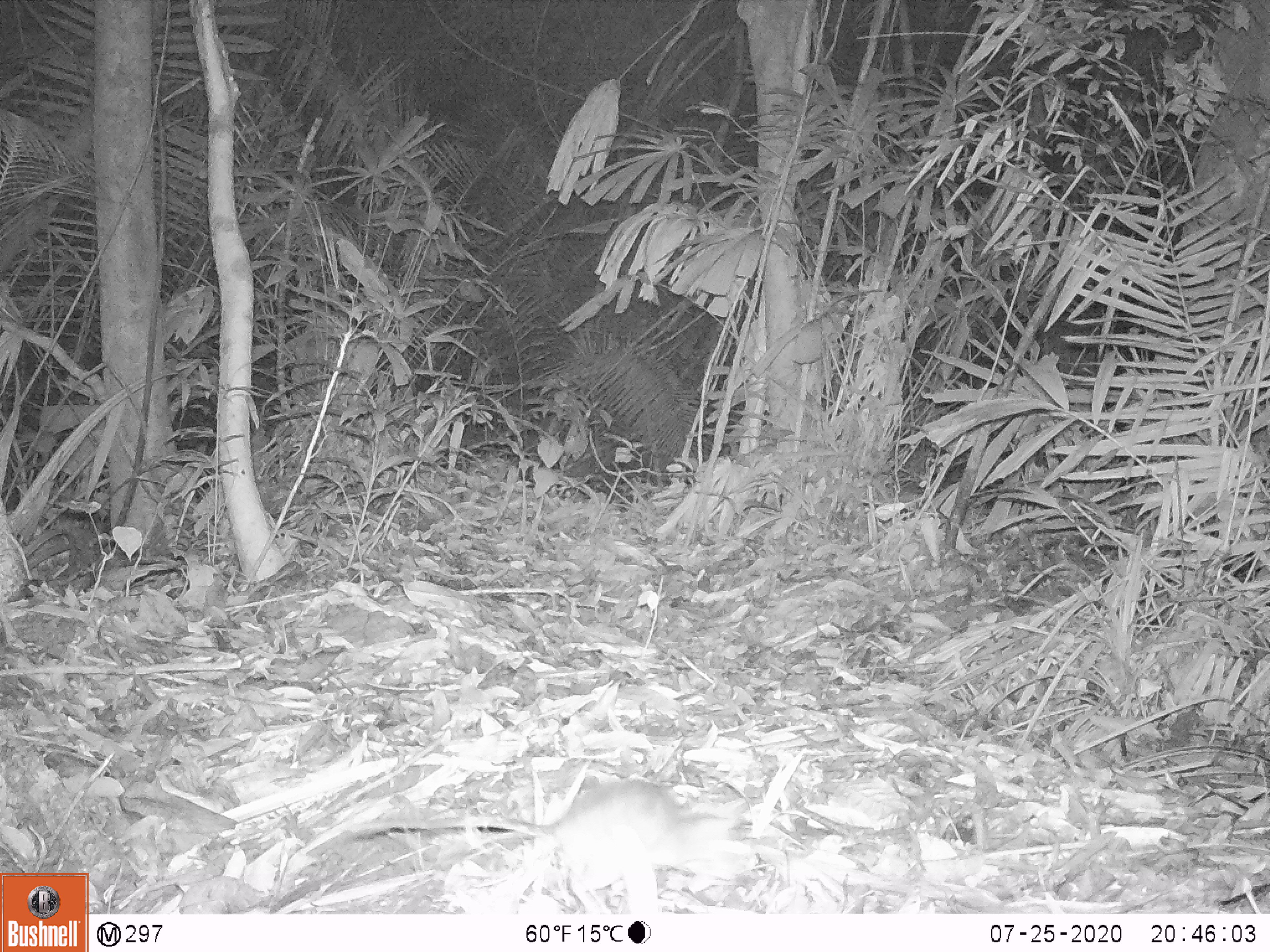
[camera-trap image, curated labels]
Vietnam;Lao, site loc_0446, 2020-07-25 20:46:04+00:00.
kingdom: Animalia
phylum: Chordata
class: Mammalia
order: Rodentia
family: Muridae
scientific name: Muridae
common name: old-world mice and rats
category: unidentified murid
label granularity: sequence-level